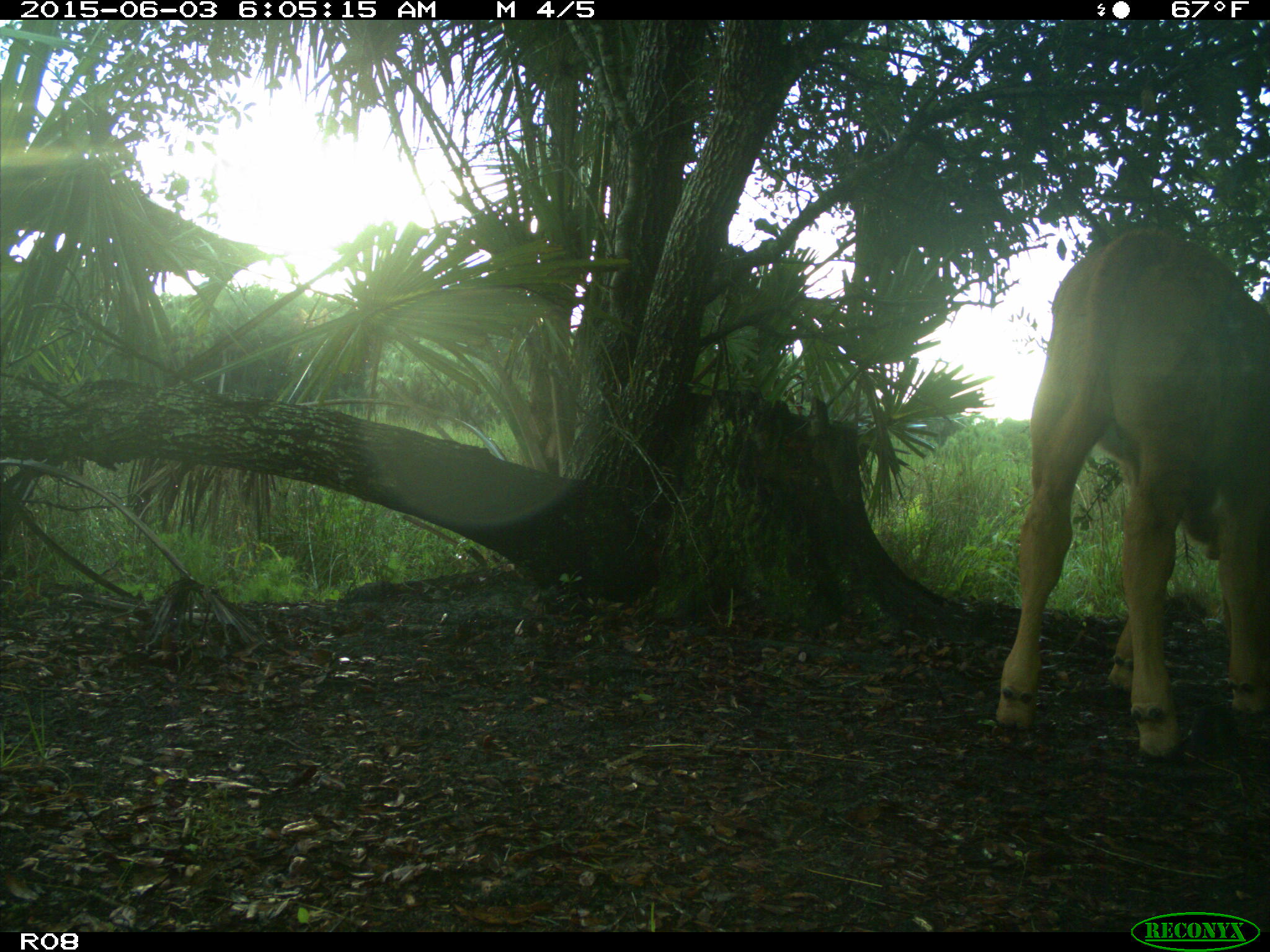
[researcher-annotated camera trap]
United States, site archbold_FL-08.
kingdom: Animalia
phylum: Chordata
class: Mammalia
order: Artiodactyla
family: Bovidae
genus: Bos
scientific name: Bos taurus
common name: domestic cow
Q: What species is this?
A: Bos taurus (domestic cow).